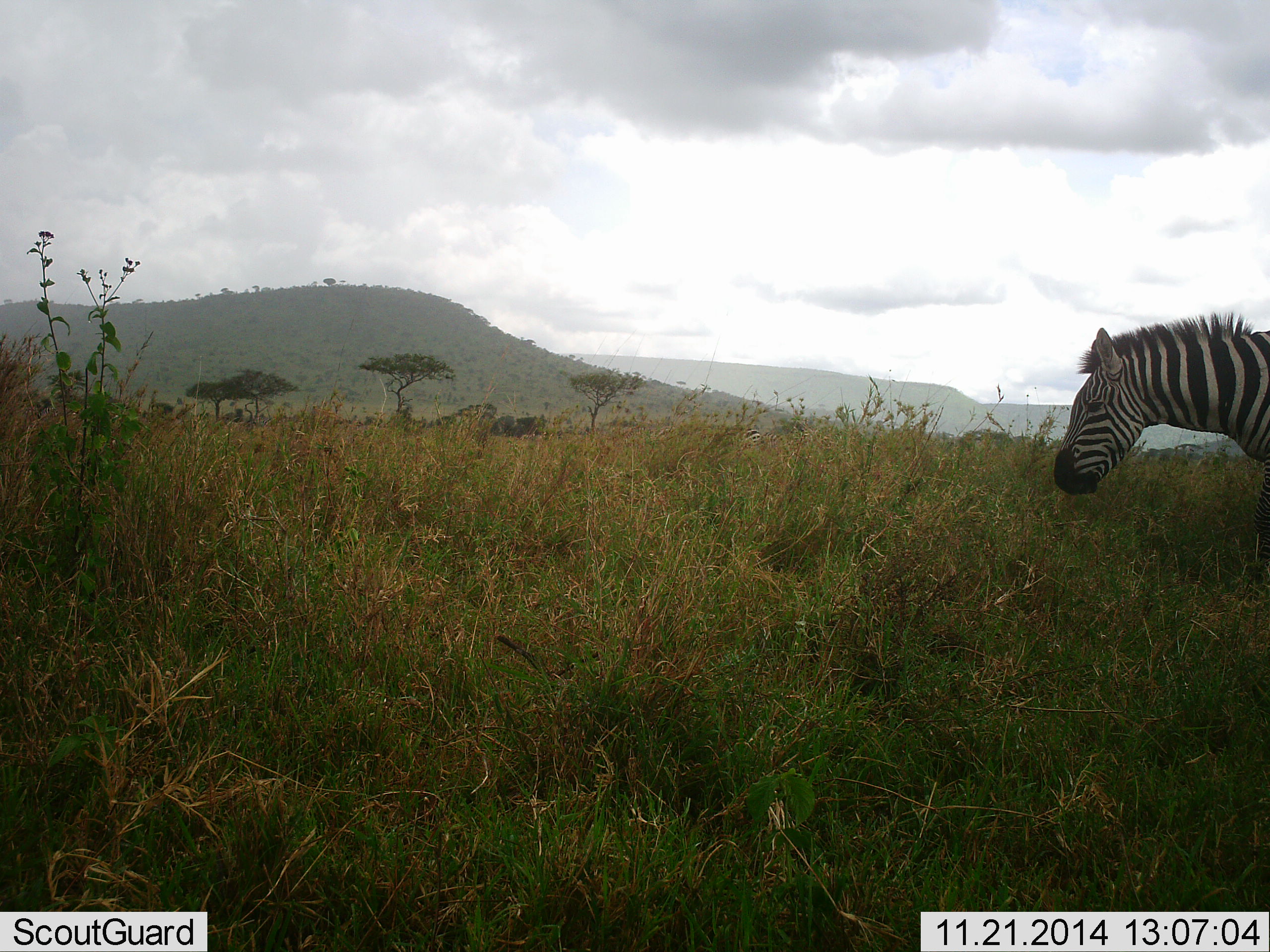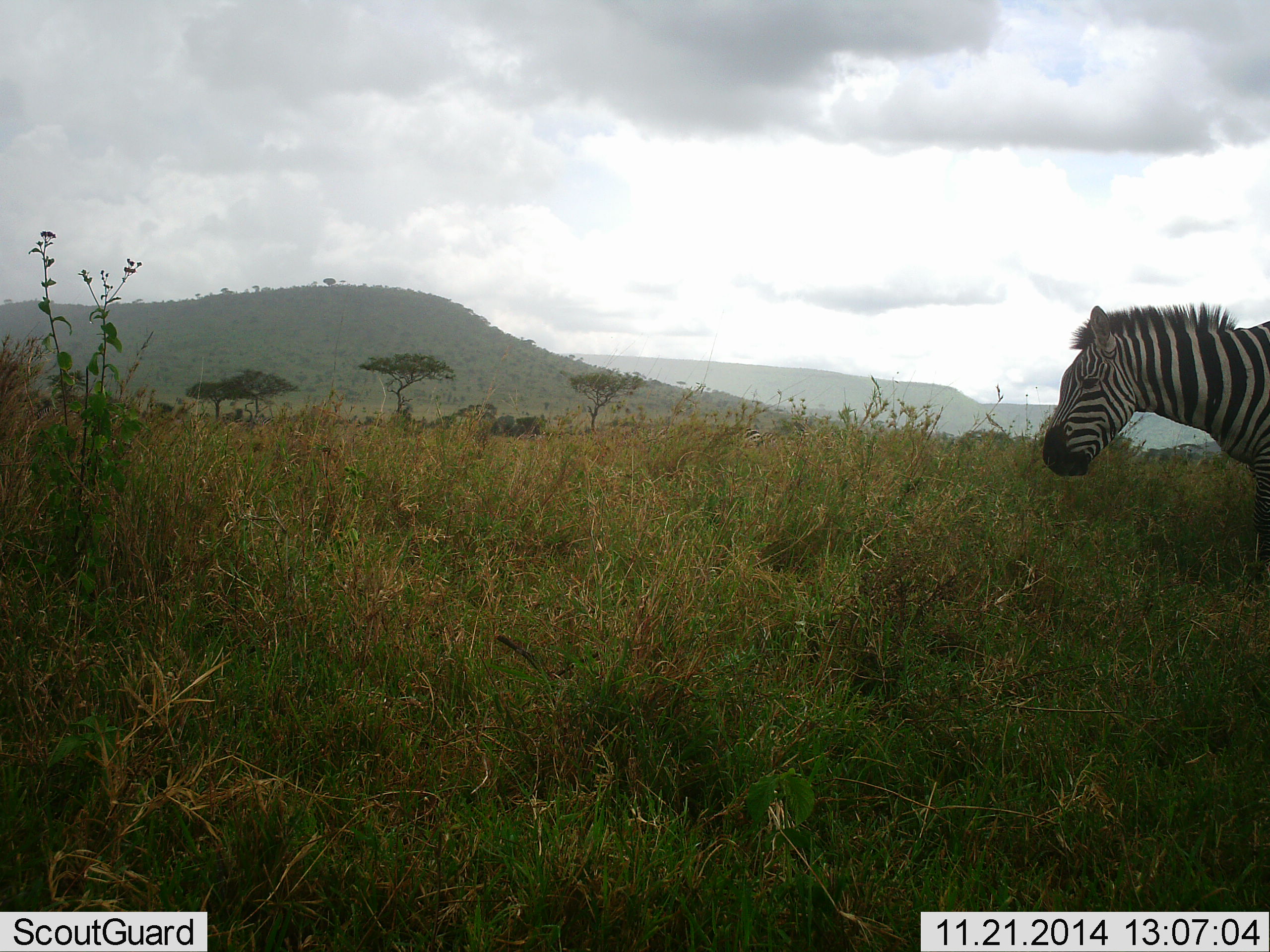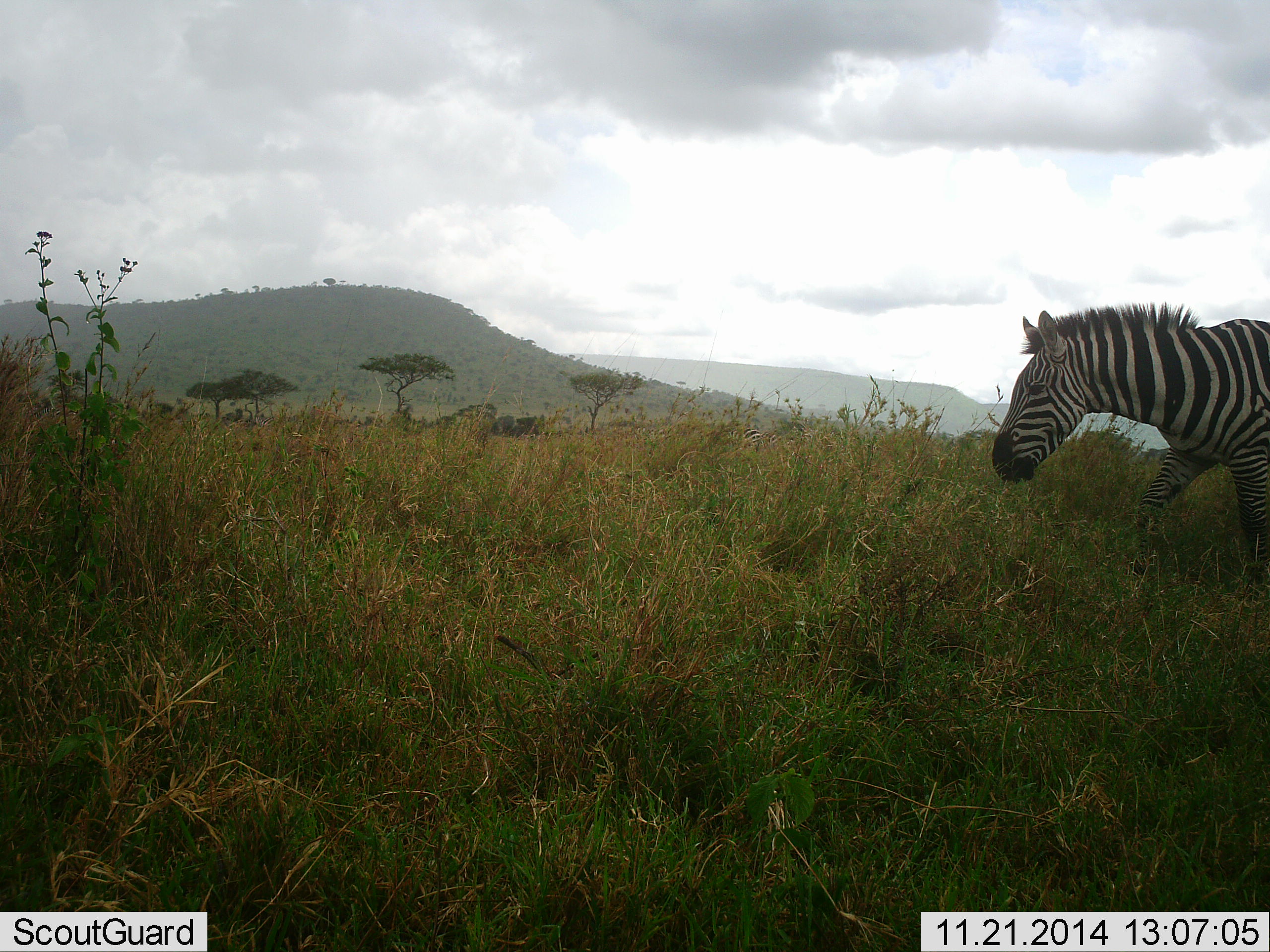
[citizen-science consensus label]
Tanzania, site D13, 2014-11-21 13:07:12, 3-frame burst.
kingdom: Animalia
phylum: Chordata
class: Mammalia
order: Perissodactyla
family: Equidae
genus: Equus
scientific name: Equus quagga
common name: plains zebra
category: zebra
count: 1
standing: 40%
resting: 0%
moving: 60%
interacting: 0%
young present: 0%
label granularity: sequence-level